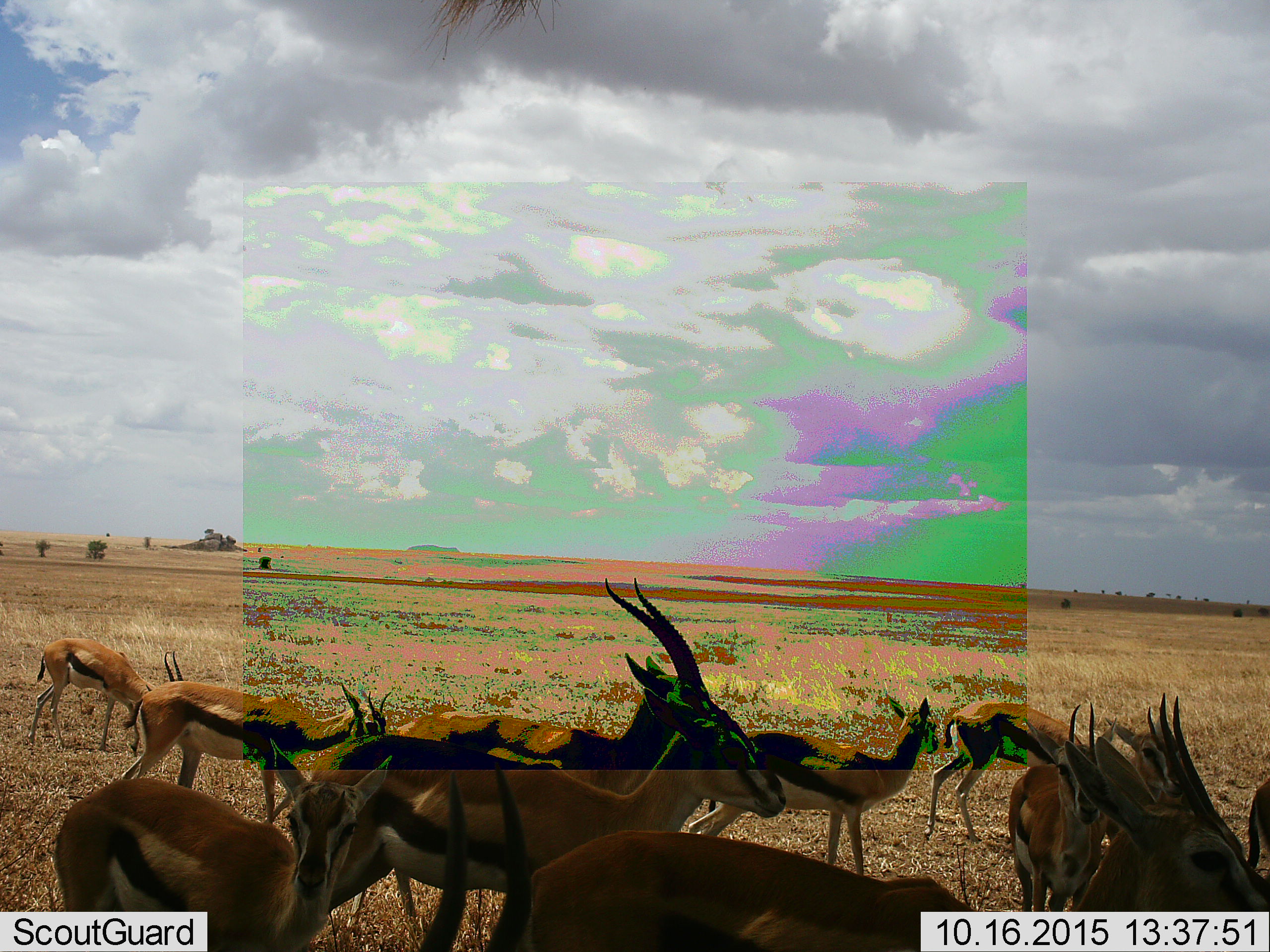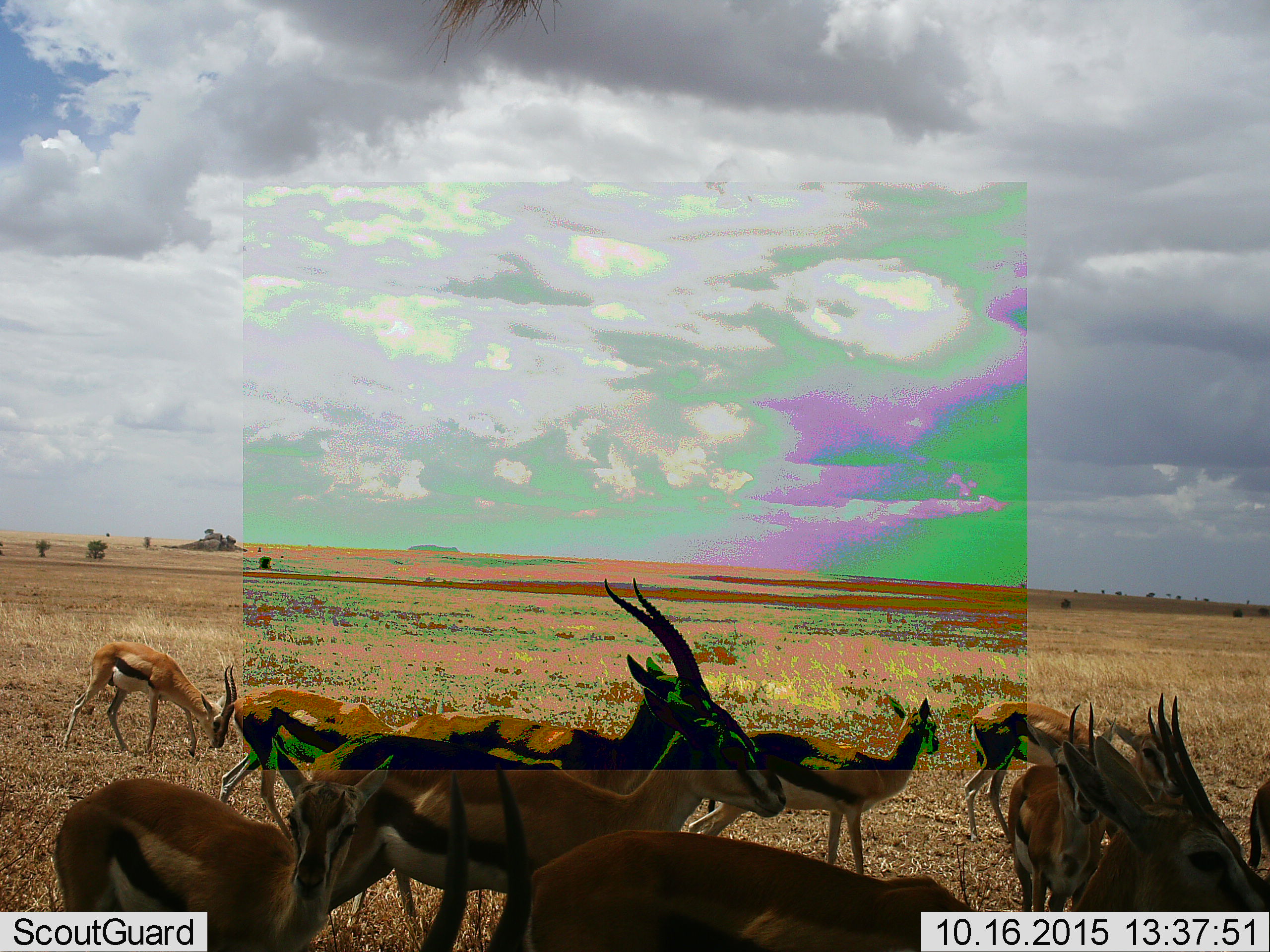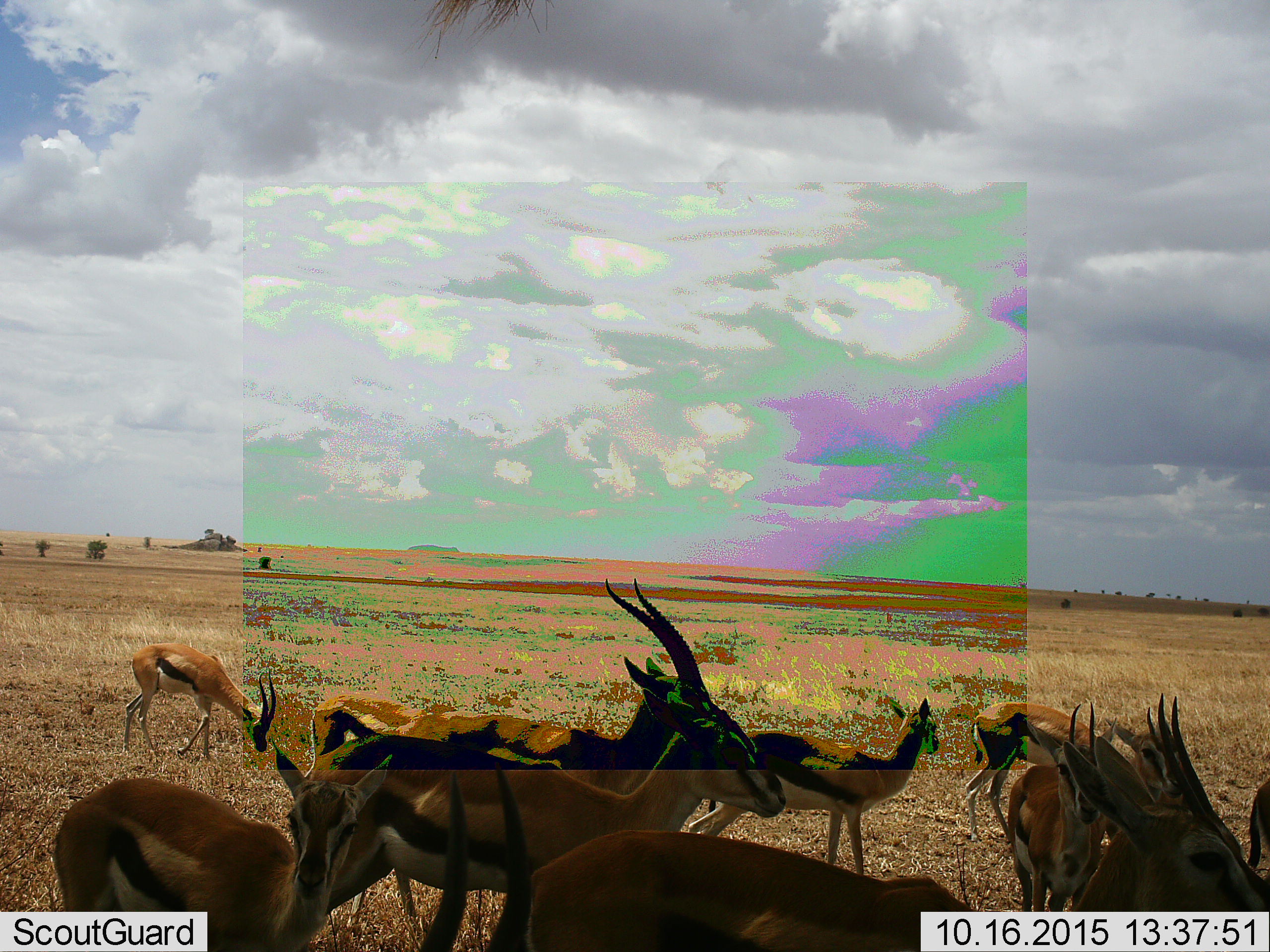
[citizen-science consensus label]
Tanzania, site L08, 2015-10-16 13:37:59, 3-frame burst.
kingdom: Animalia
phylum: Chordata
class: Mammalia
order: Artiodactyla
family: Bovidae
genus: Eudorcas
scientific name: Eudorcas thomsonii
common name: thomson's gazelle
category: gazellethomsons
Gazellethomsons (thomson's gazelle) (Eudorcas thomsonii), count 11-50. Behavior (volunteer vote fractions): standing 100%, resting 0%, moving 33%, interacting 11%. Young present (vote fraction): 22%. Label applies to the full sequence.